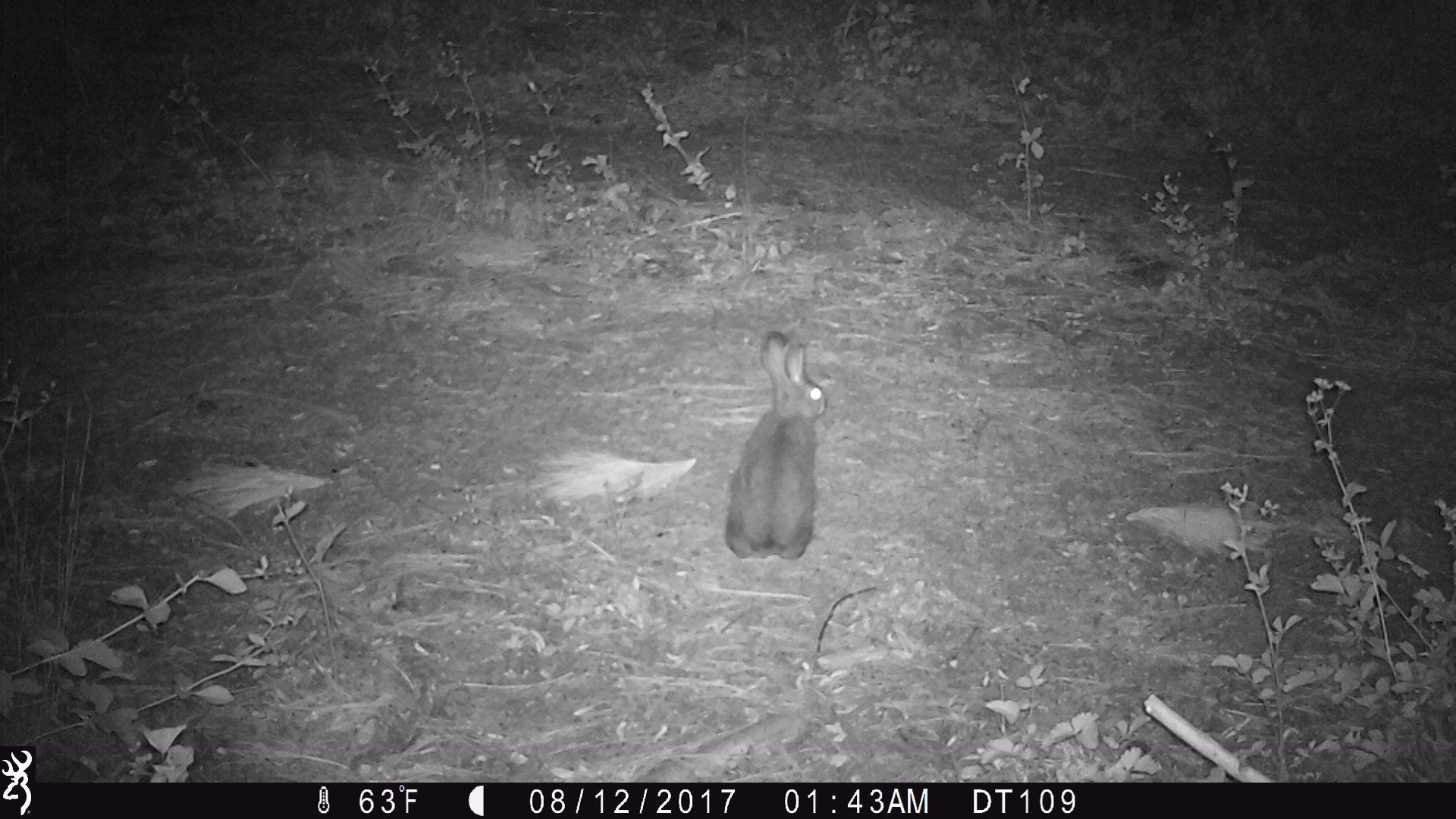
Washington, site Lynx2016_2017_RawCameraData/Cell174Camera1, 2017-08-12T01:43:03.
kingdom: Animalia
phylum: Chordata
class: Mammalia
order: Lagomorpha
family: Leporidae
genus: Lepus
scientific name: Lepus americanus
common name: snowshoe hare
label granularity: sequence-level